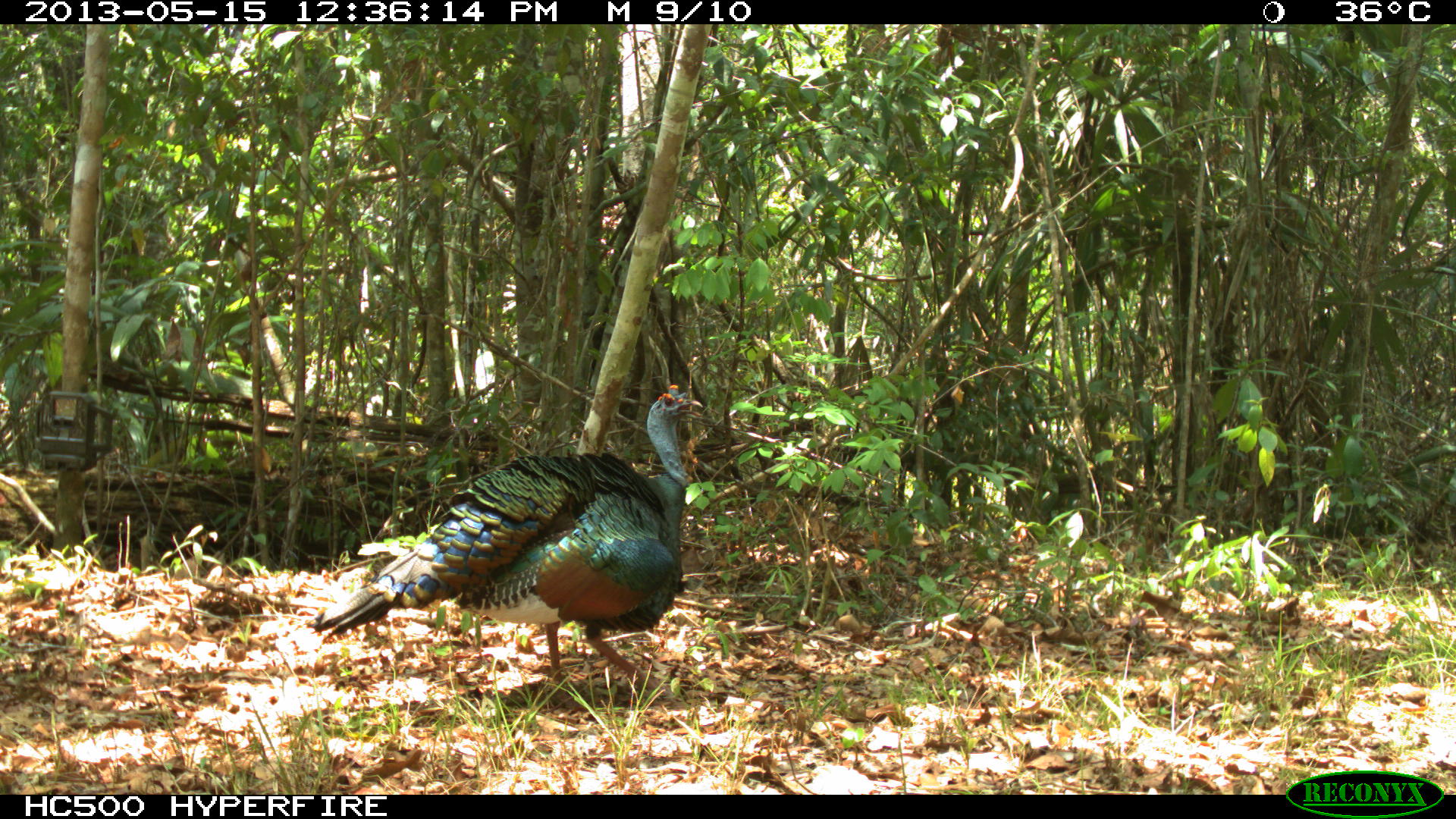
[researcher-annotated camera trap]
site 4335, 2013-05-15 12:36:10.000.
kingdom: Animalia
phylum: Chordata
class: Aves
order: Galliformes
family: Phasianidae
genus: Meleagris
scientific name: Meleagris ocellata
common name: ocellated turkey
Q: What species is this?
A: Meleagris ocellata (ocellated turkey).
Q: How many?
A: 1.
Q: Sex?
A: Male.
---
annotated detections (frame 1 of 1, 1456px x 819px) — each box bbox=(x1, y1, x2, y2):
meleagris ocellata: bbox=(302, 382, 703, 698)